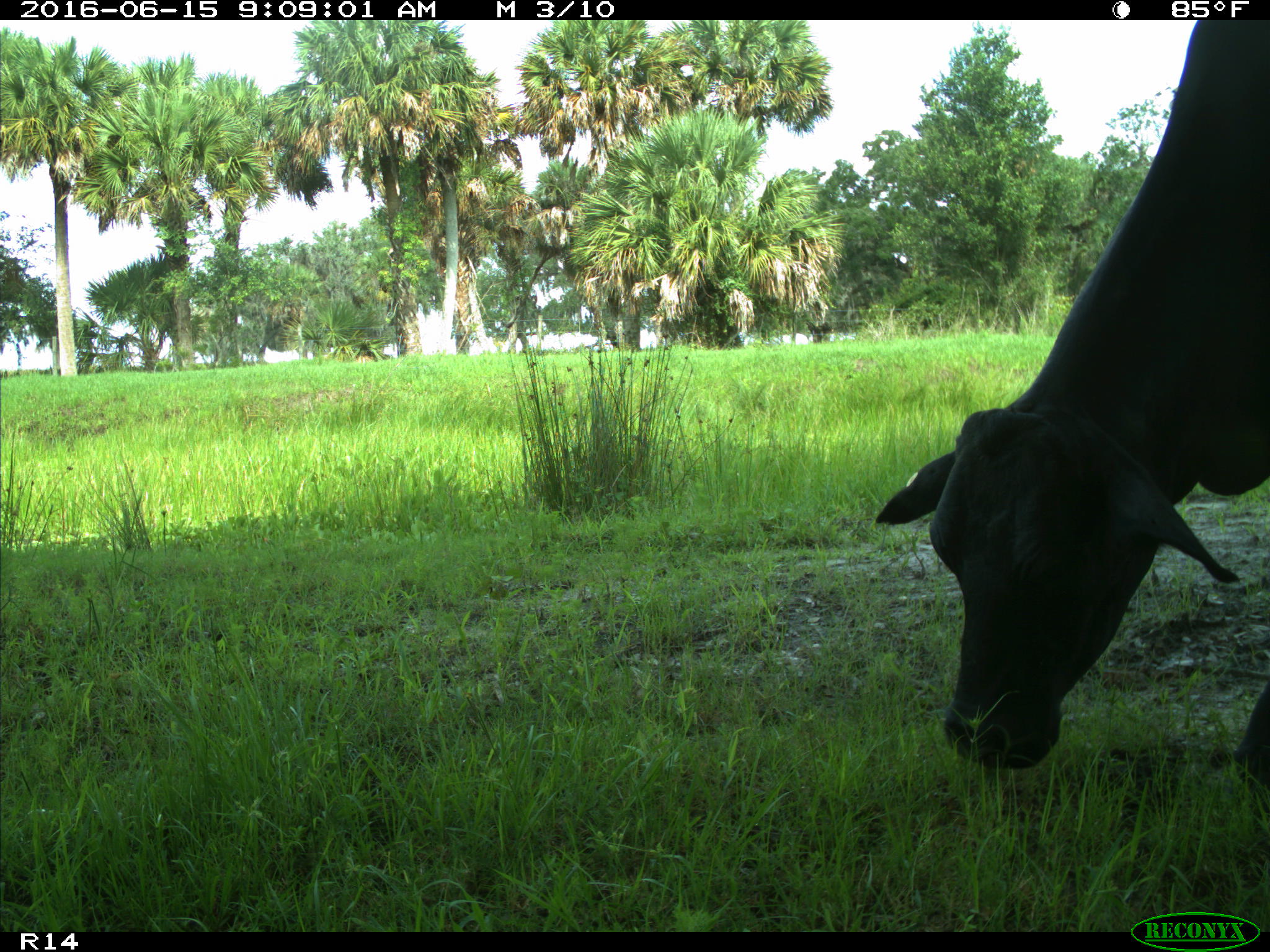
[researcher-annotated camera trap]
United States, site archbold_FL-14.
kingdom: Animalia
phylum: Chordata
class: Mammalia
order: Artiodactyla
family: Bovidae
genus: Bos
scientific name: Bos taurus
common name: domestic cow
Bos taurus (domestic cow).